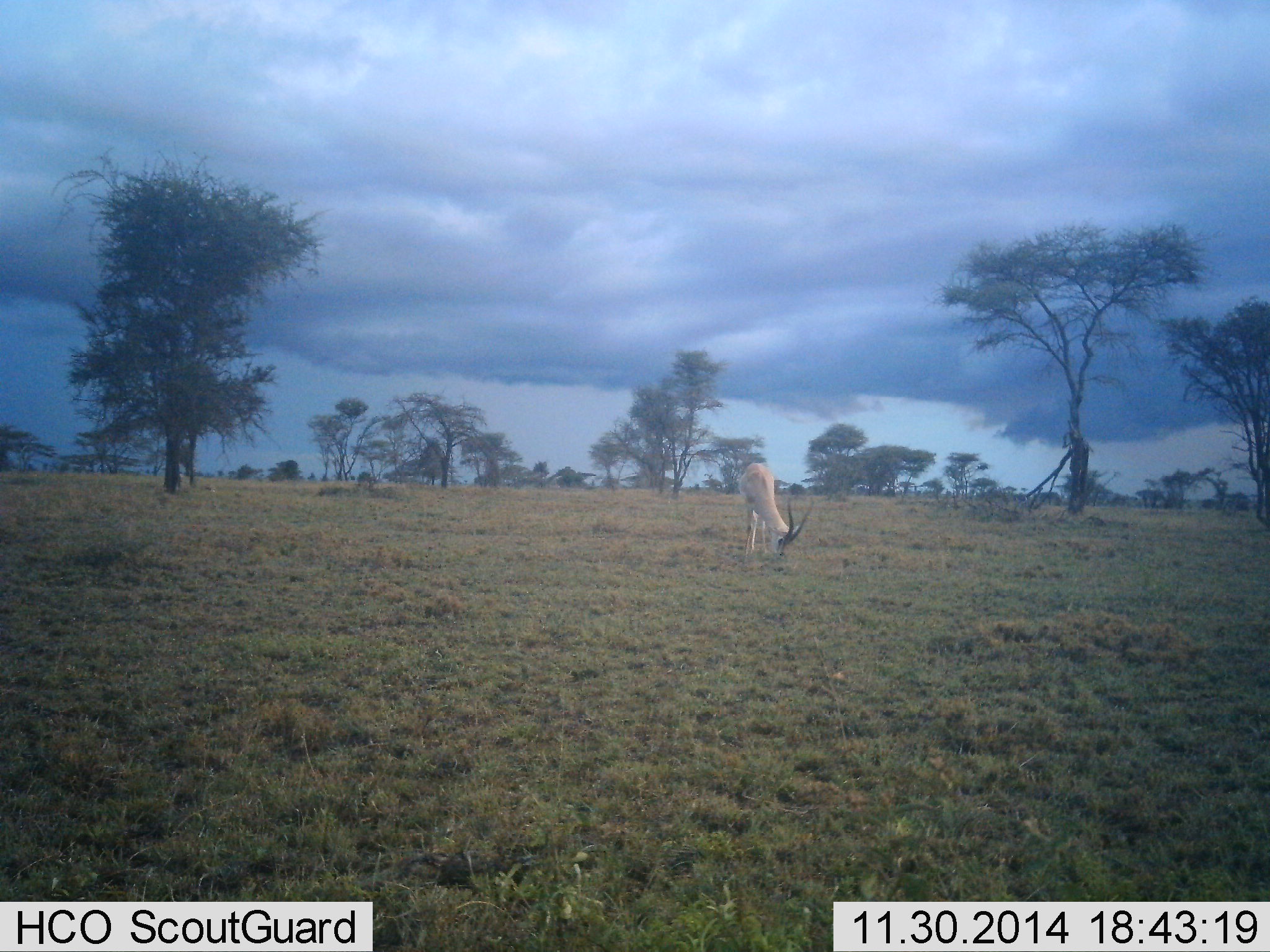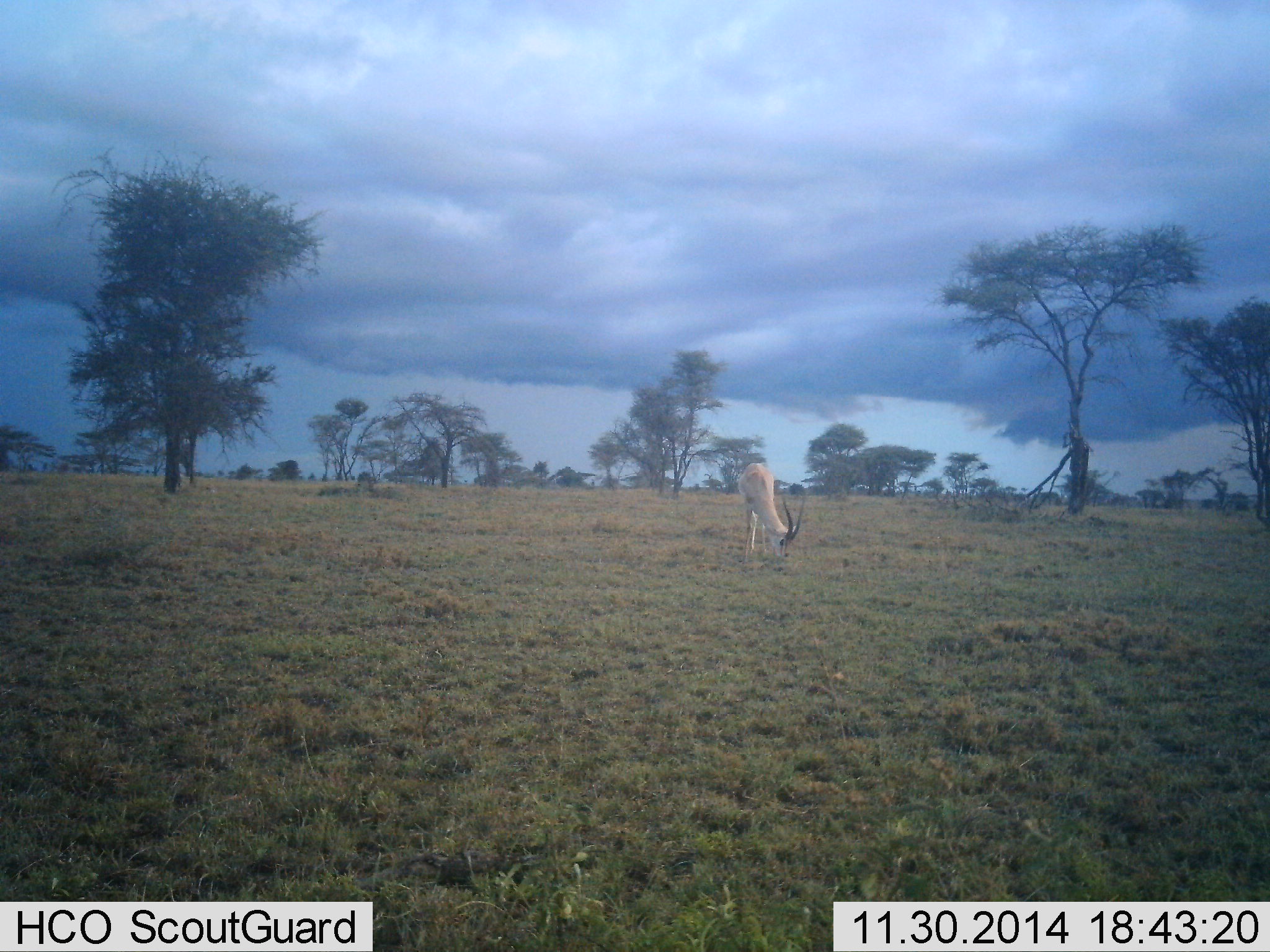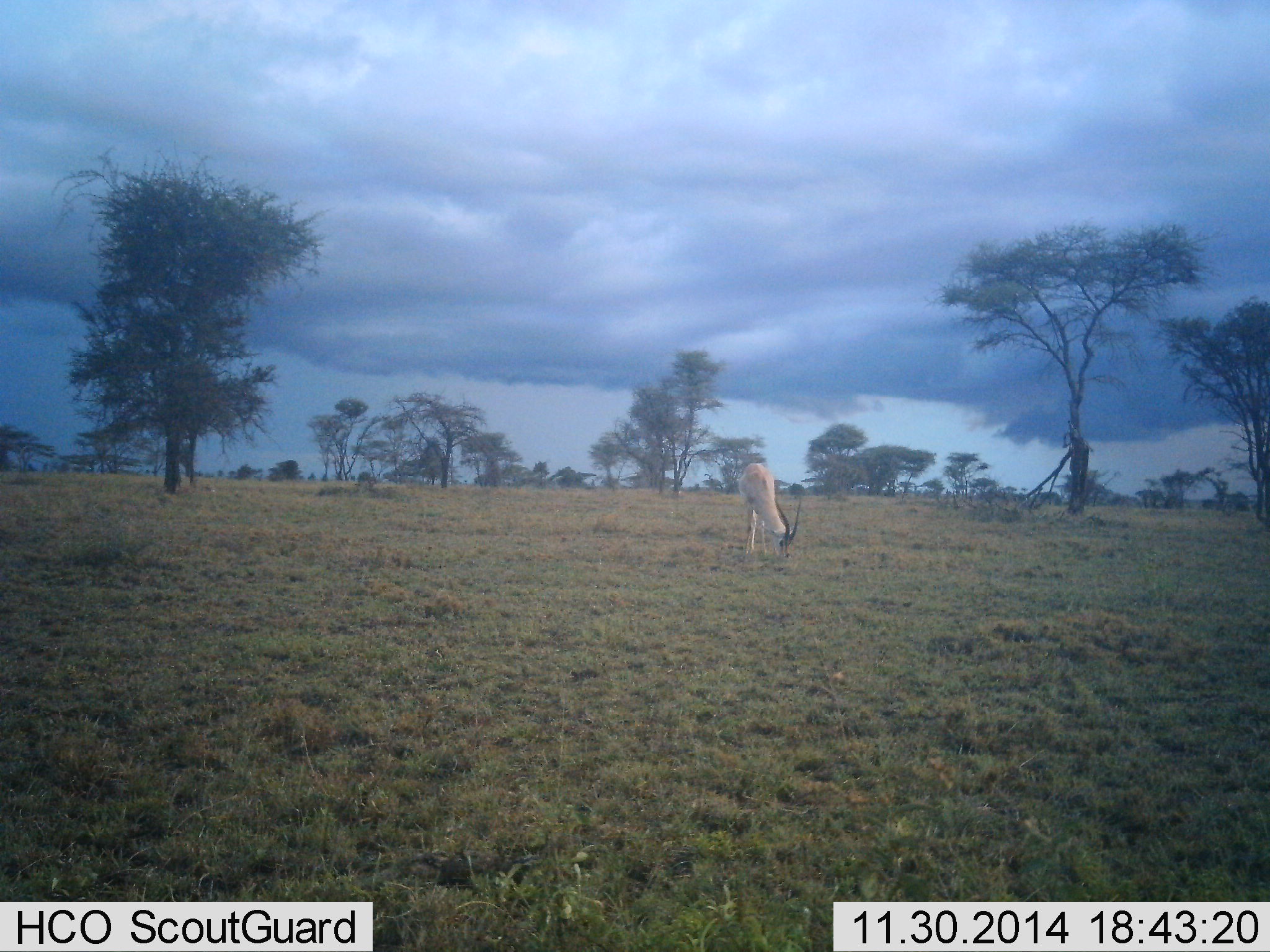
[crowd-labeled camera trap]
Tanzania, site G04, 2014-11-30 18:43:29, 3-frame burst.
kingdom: Animalia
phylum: Chordata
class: Mammalia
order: Artiodactyla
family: Bovidae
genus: Nanger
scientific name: Nanger granti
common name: grant's gazelle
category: gazellegrants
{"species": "gazellegrants (grant's gazelle) (Nanger granti)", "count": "1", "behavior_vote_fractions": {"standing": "50%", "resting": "0%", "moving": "0%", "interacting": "0%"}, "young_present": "0%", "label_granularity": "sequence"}